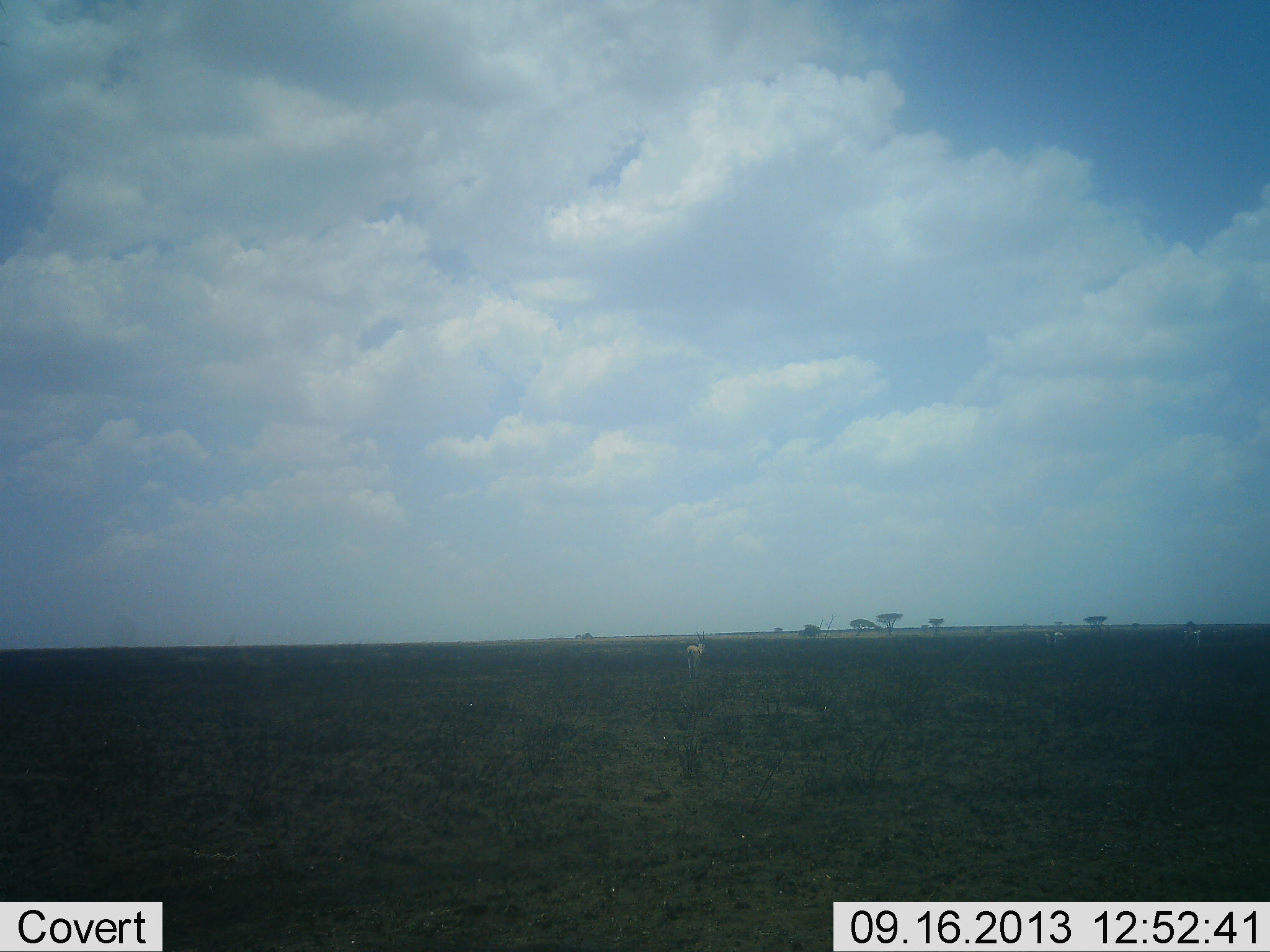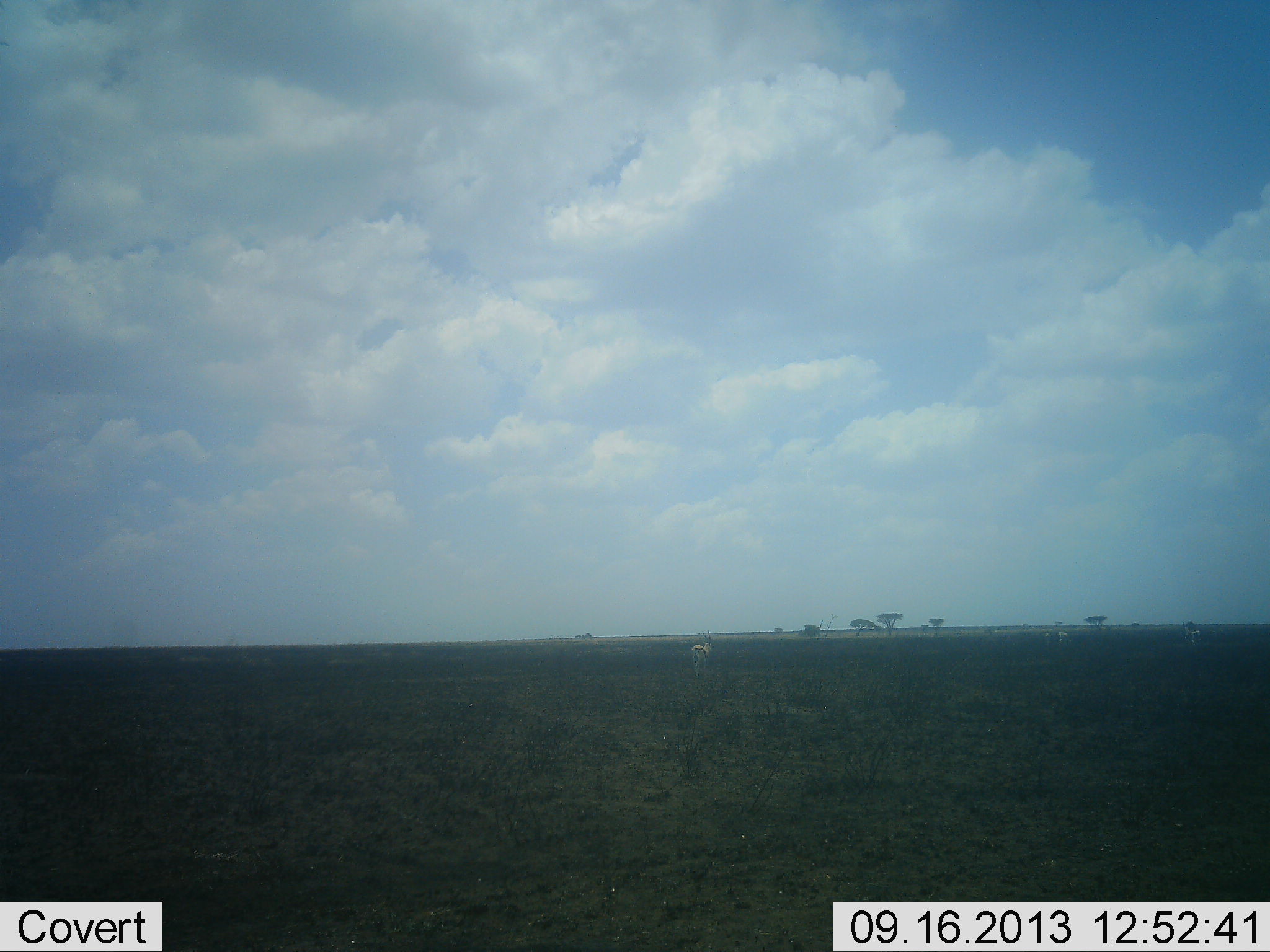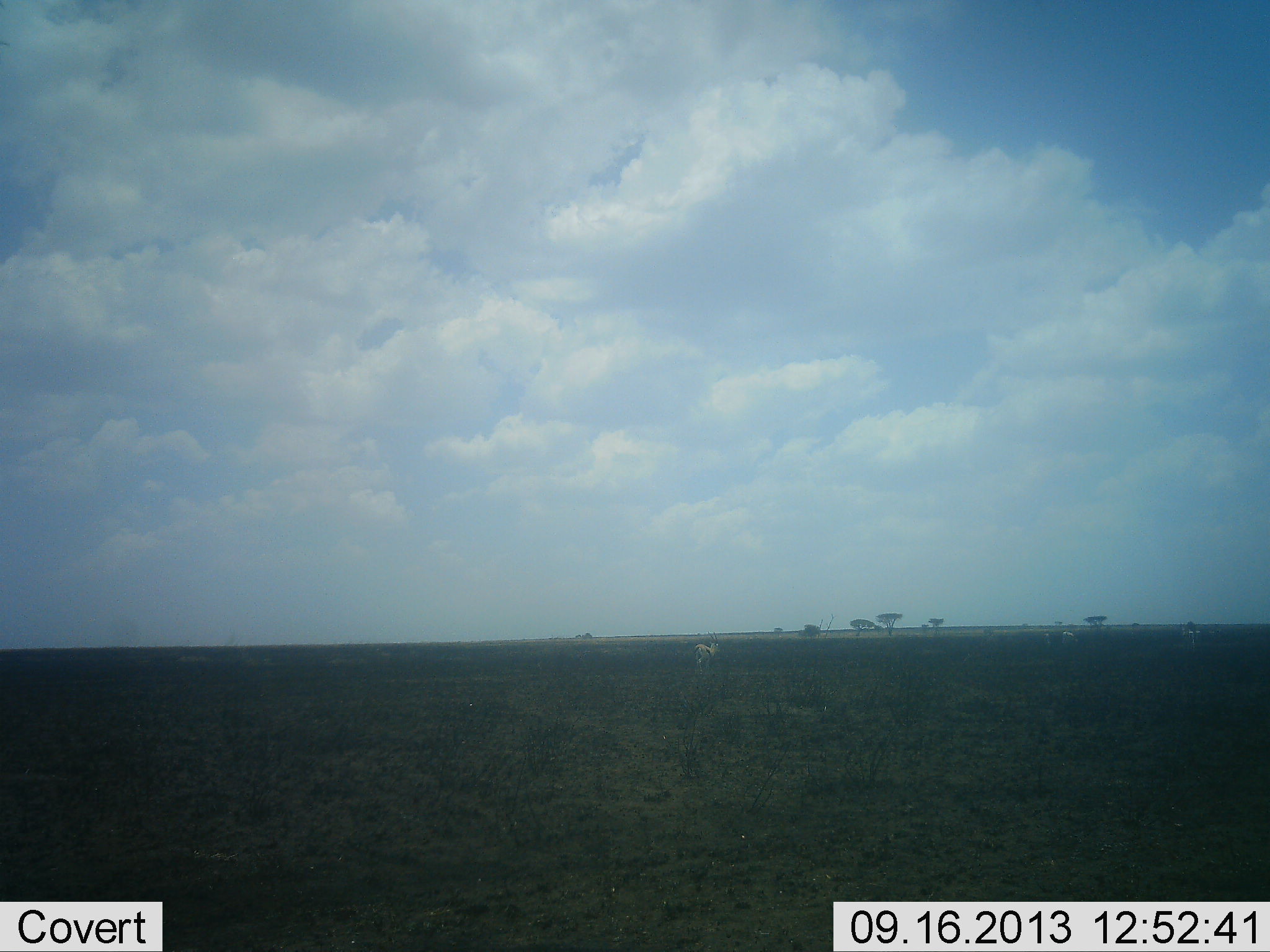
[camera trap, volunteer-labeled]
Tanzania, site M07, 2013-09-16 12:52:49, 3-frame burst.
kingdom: Animalia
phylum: Chordata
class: Mammalia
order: Artiodactyla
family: Bovidae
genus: Eudorcas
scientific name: Eudorcas thomsonii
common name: thomson's gazelle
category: gazellethomsons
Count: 3.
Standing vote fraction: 10%.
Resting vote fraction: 0%.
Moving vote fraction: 100%.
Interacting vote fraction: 0%.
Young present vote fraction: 0%.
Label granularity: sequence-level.